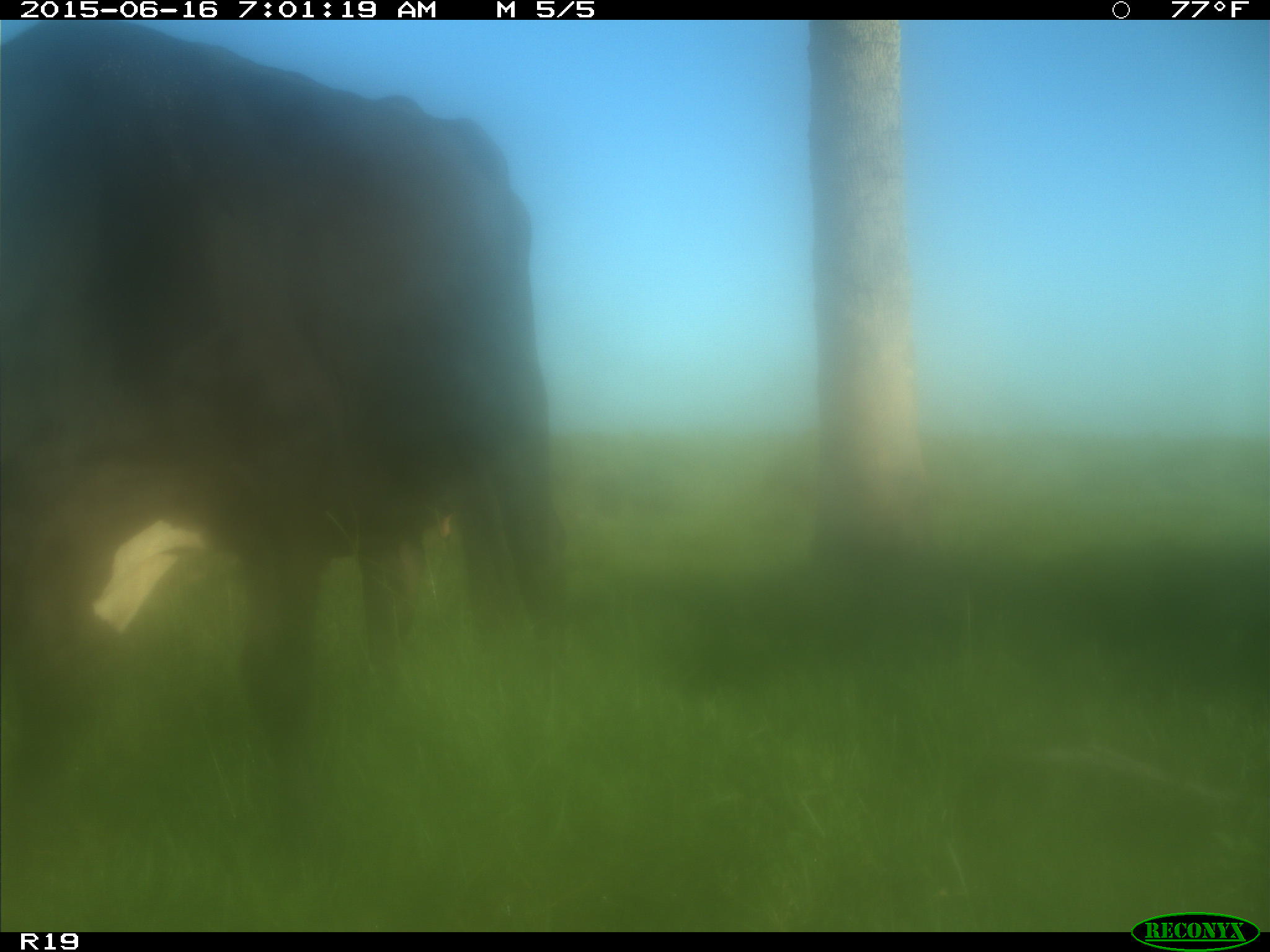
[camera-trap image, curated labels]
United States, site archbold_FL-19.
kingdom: Animalia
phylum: Chordata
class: Mammalia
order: Artiodactyla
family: Bovidae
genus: Bos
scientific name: Bos taurus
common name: domestic cow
Bos taurus (domestic cow).